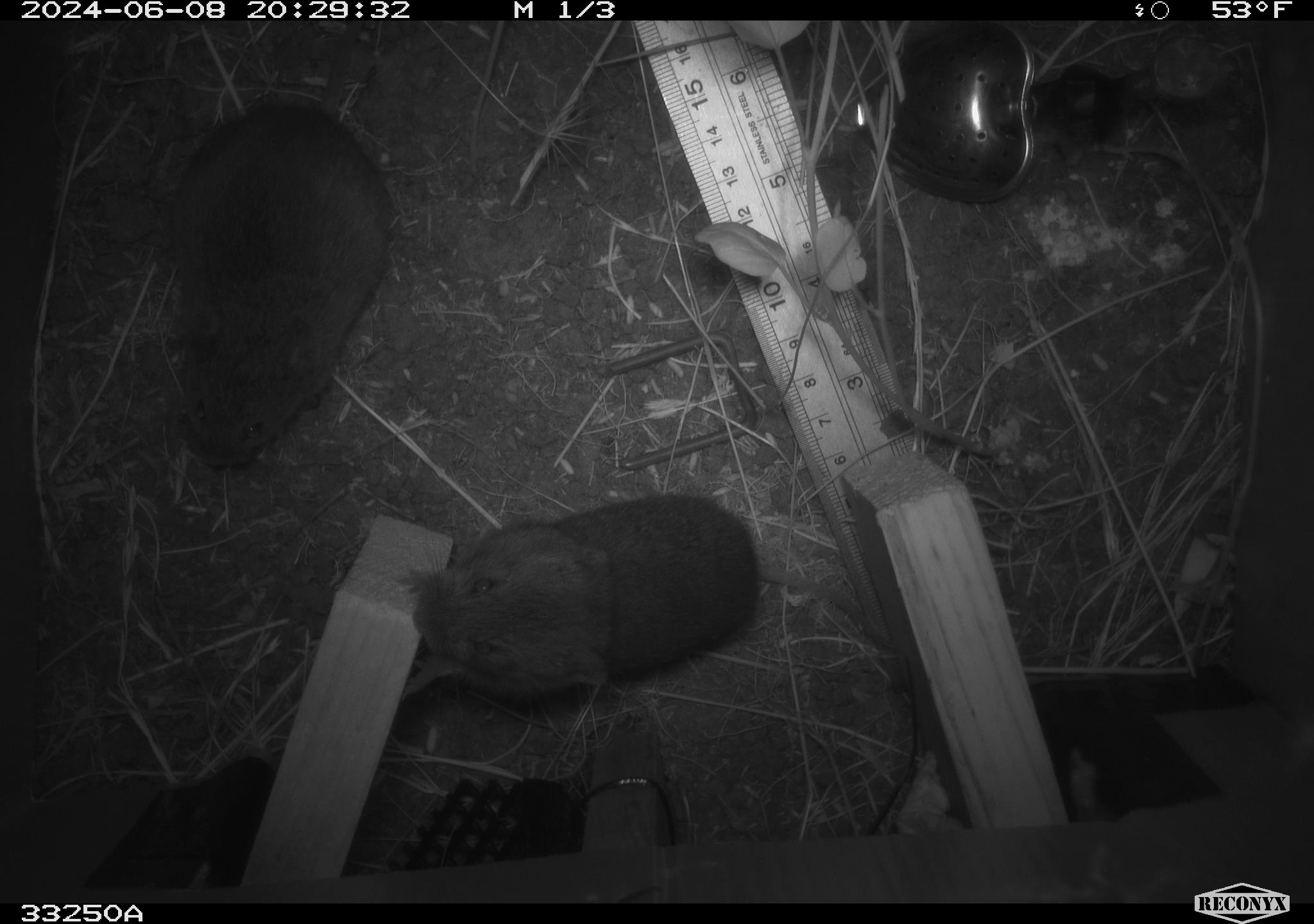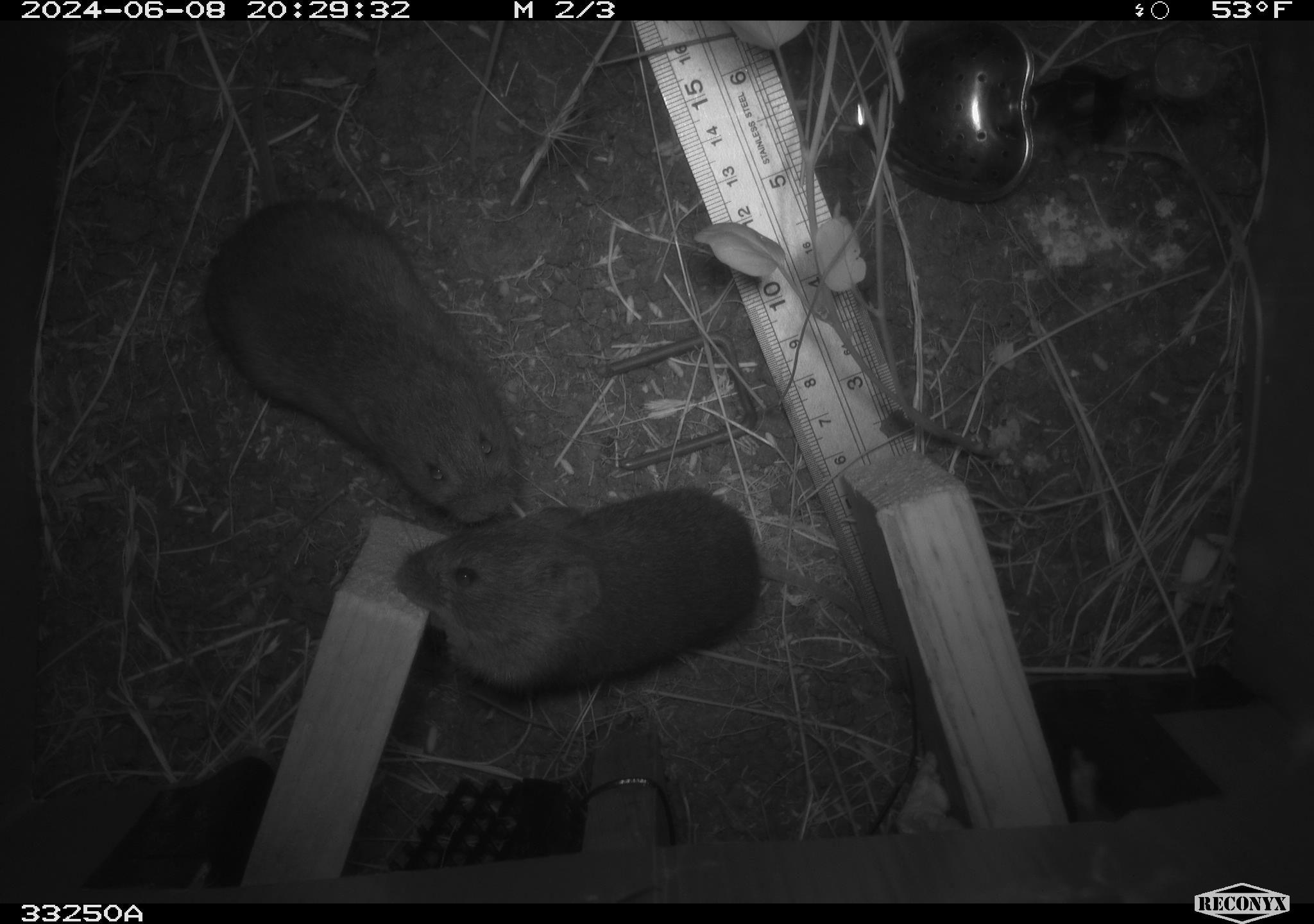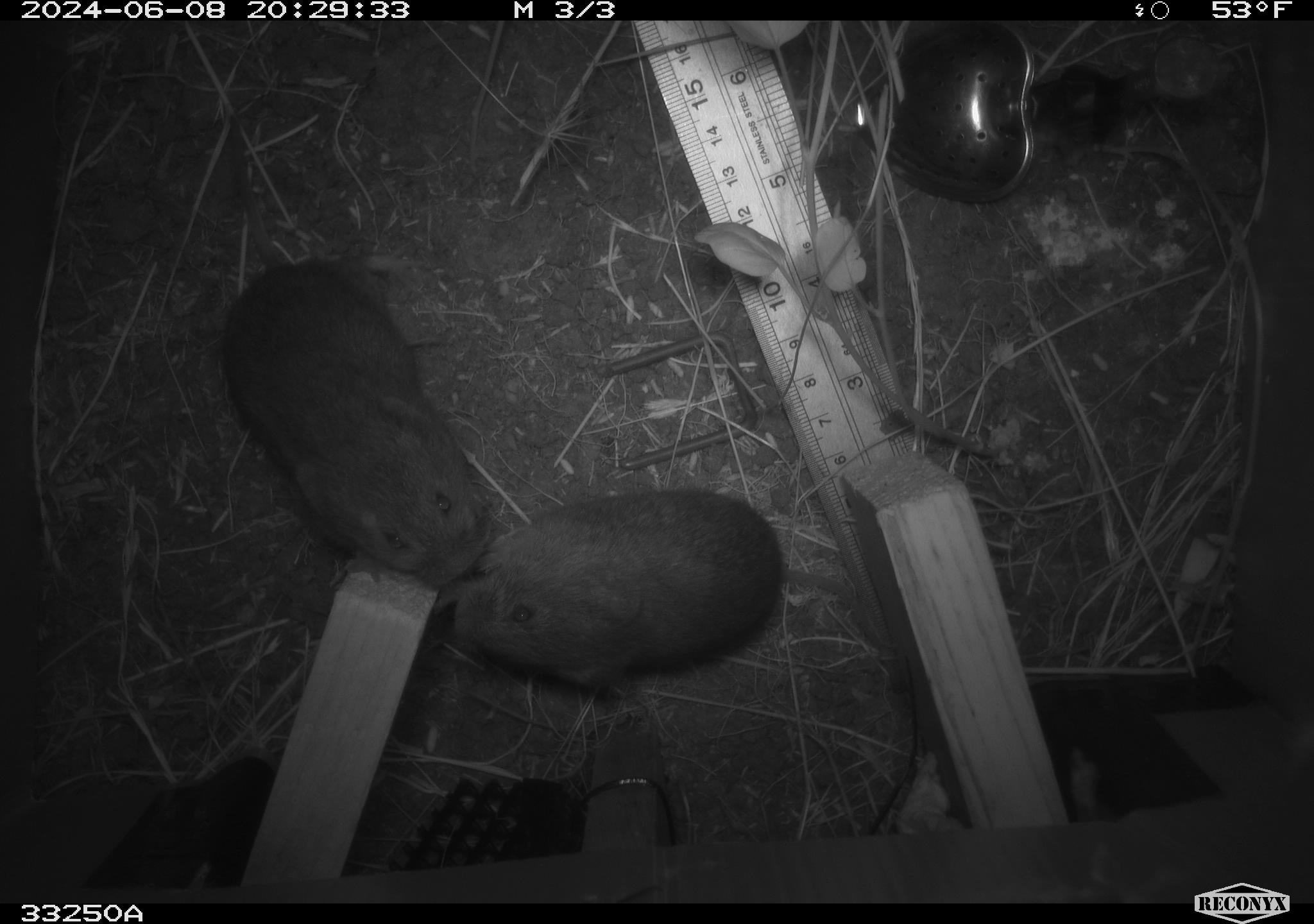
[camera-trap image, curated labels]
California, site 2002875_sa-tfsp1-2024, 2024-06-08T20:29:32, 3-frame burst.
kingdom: Animalia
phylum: Chordata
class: Mammalia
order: Rodentia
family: Cricetidae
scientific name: Arvicolinae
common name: voles, lemmings, and muskrats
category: arvicolinae subfamily